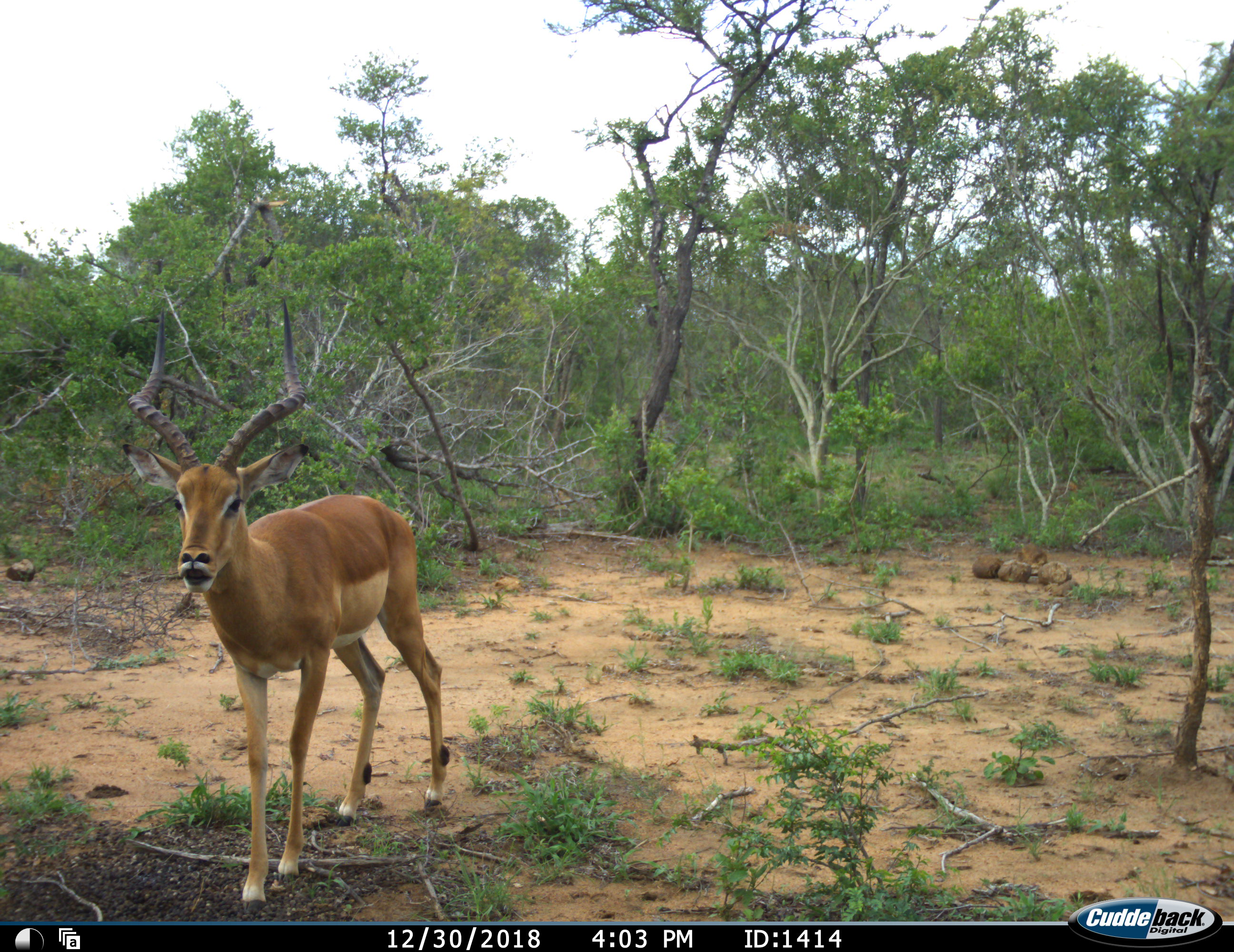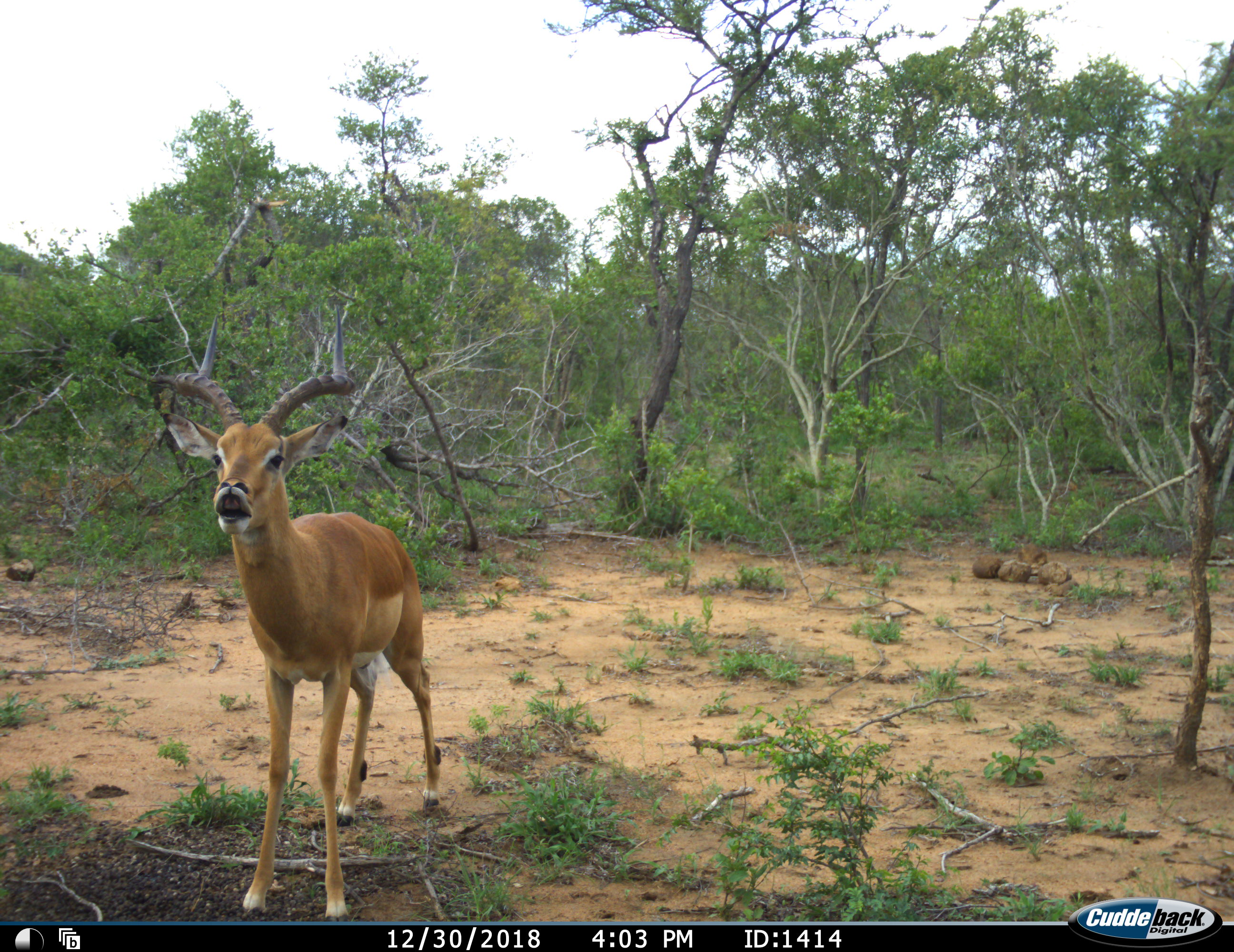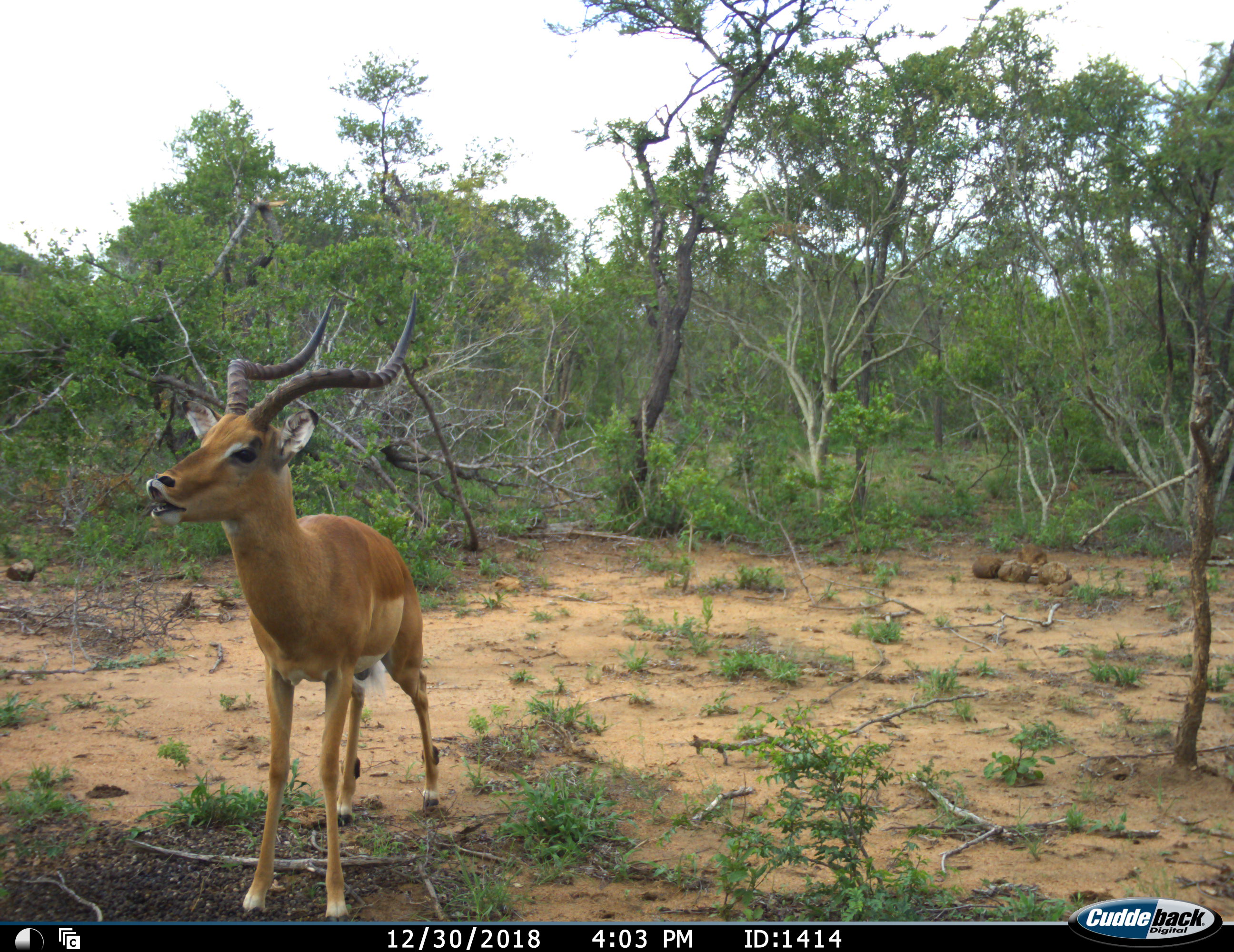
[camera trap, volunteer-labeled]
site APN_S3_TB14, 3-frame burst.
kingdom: Animalia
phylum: Chordata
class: Mammalia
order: Artiodactyla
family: Bovidae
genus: Aepyceros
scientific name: Aepyceros melampus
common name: impala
Impala (Aepyceros melampus), count 1. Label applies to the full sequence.